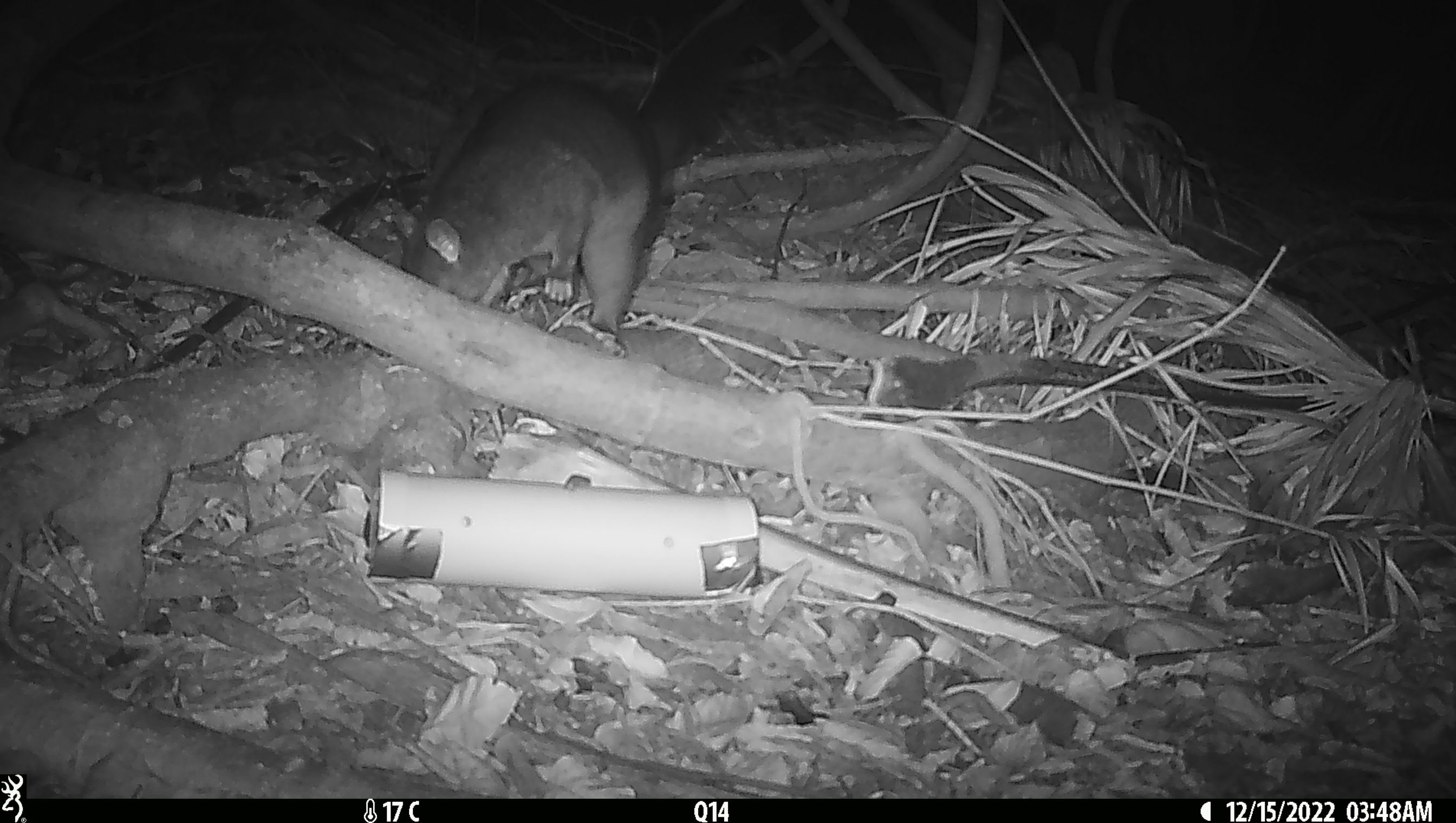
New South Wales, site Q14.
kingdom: Animalia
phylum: Chordata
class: Mammalia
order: Diprotodontia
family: Phalangeridae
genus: Trichosurus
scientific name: Trichosurus vulpecula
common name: common brushtail possum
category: possum